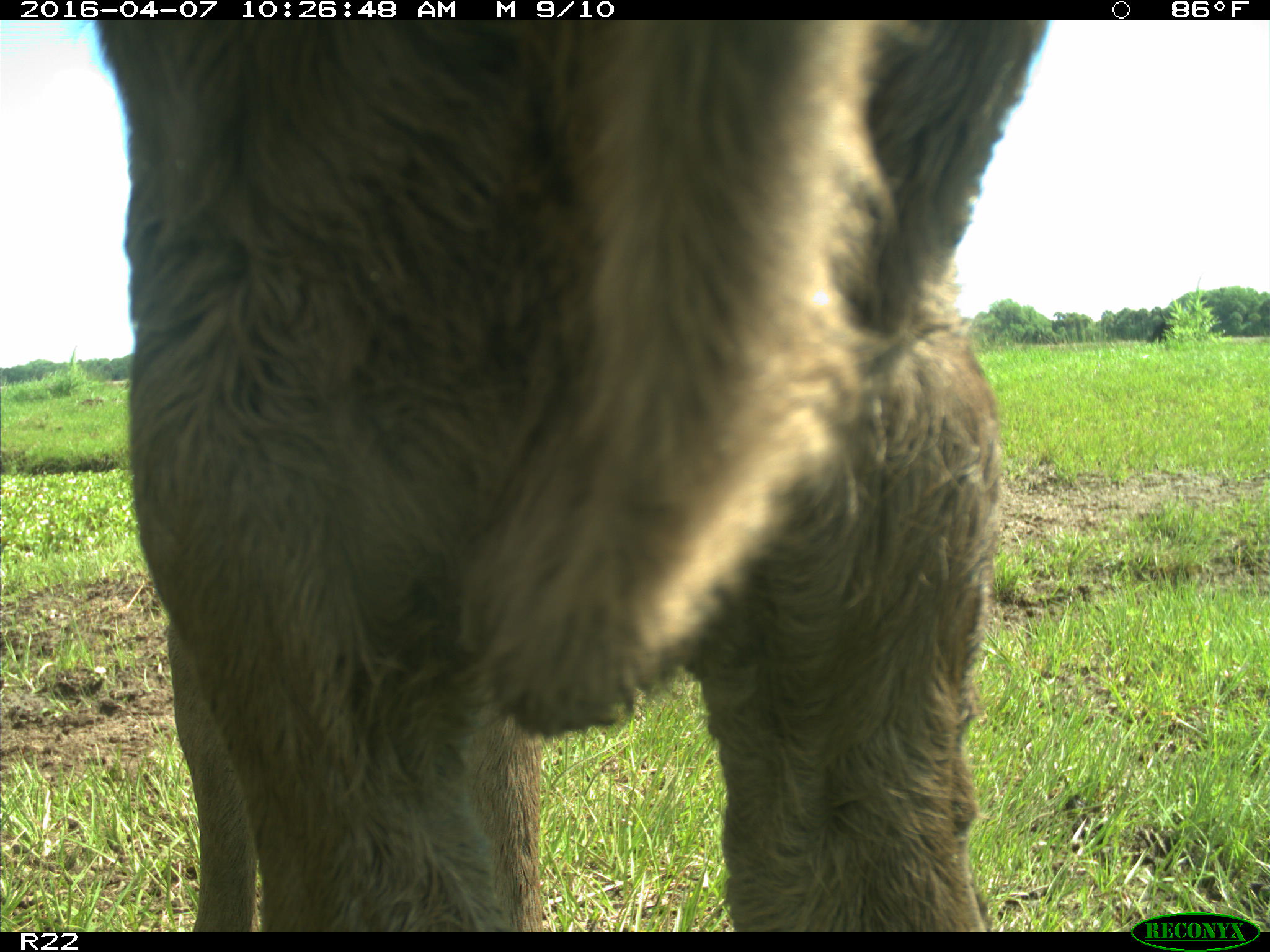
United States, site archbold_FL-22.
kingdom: Animalia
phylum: Chordata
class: Mammalia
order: Artiodactyla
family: Bovidae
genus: Bos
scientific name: Bos taurus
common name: domestic cow